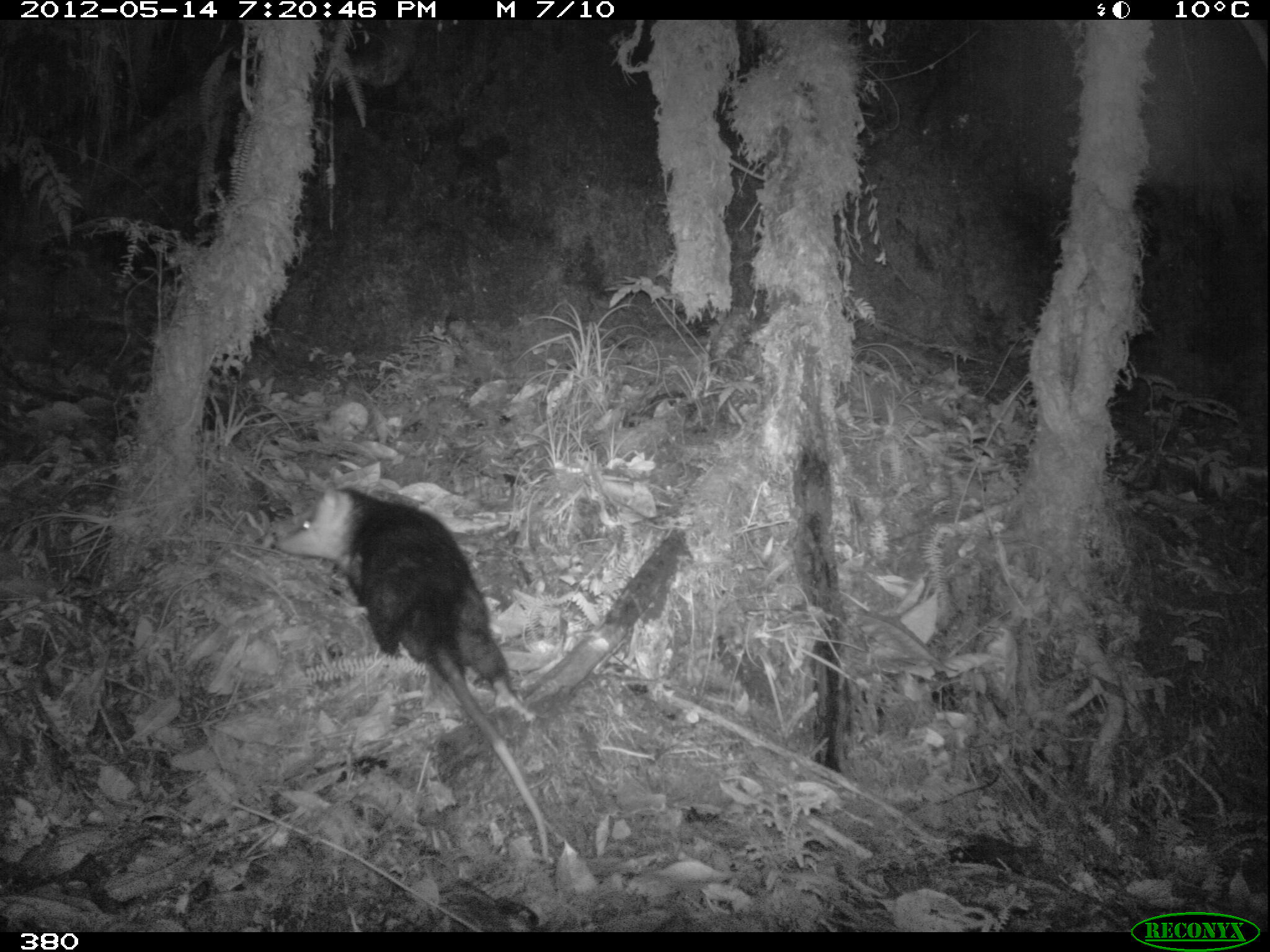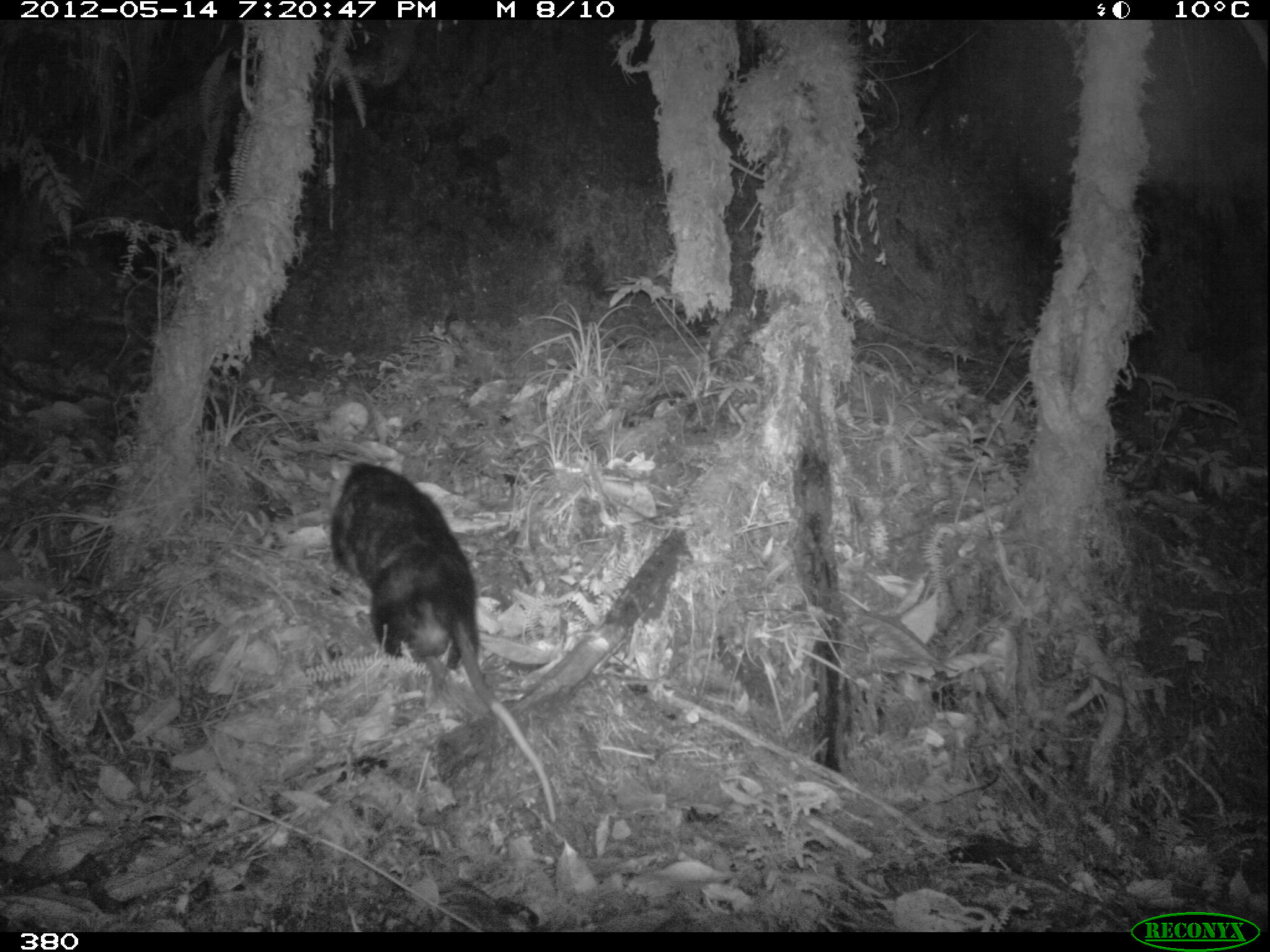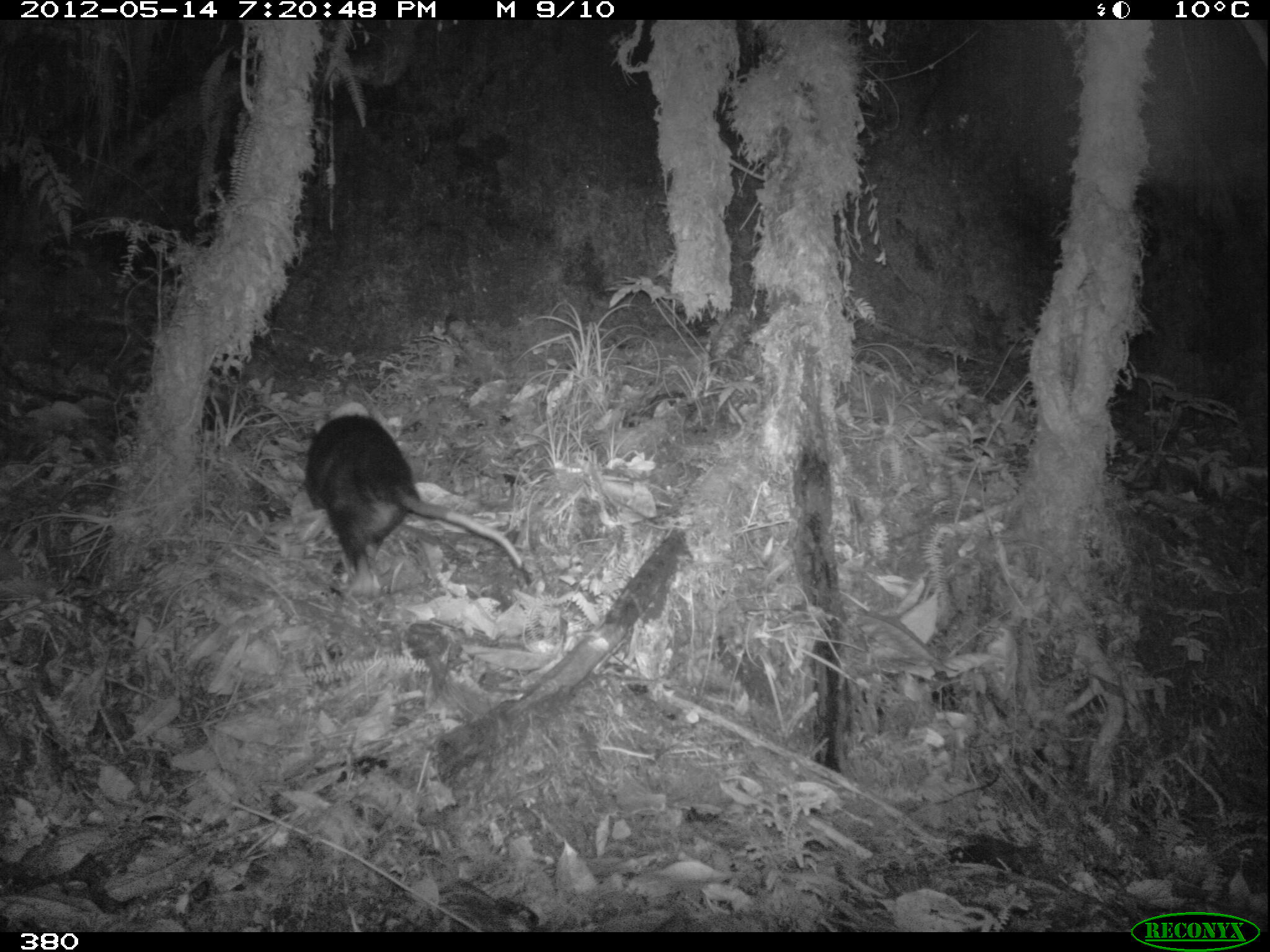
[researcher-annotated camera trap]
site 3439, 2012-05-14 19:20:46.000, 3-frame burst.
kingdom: Animalia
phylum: Chordata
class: Mammalia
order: Didelphimorphia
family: Didelphidae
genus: Didelphis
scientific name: Didelphis pernigra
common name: andean white-eared opossum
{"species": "Didelphis pernigra (andean white-eared opossum)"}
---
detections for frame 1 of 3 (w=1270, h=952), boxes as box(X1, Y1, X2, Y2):
didelphis pernigra: box(273, 485, 549, 862)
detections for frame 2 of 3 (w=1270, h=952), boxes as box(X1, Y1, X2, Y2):
didelphis pernigra: box(324, 456, 557, 821)